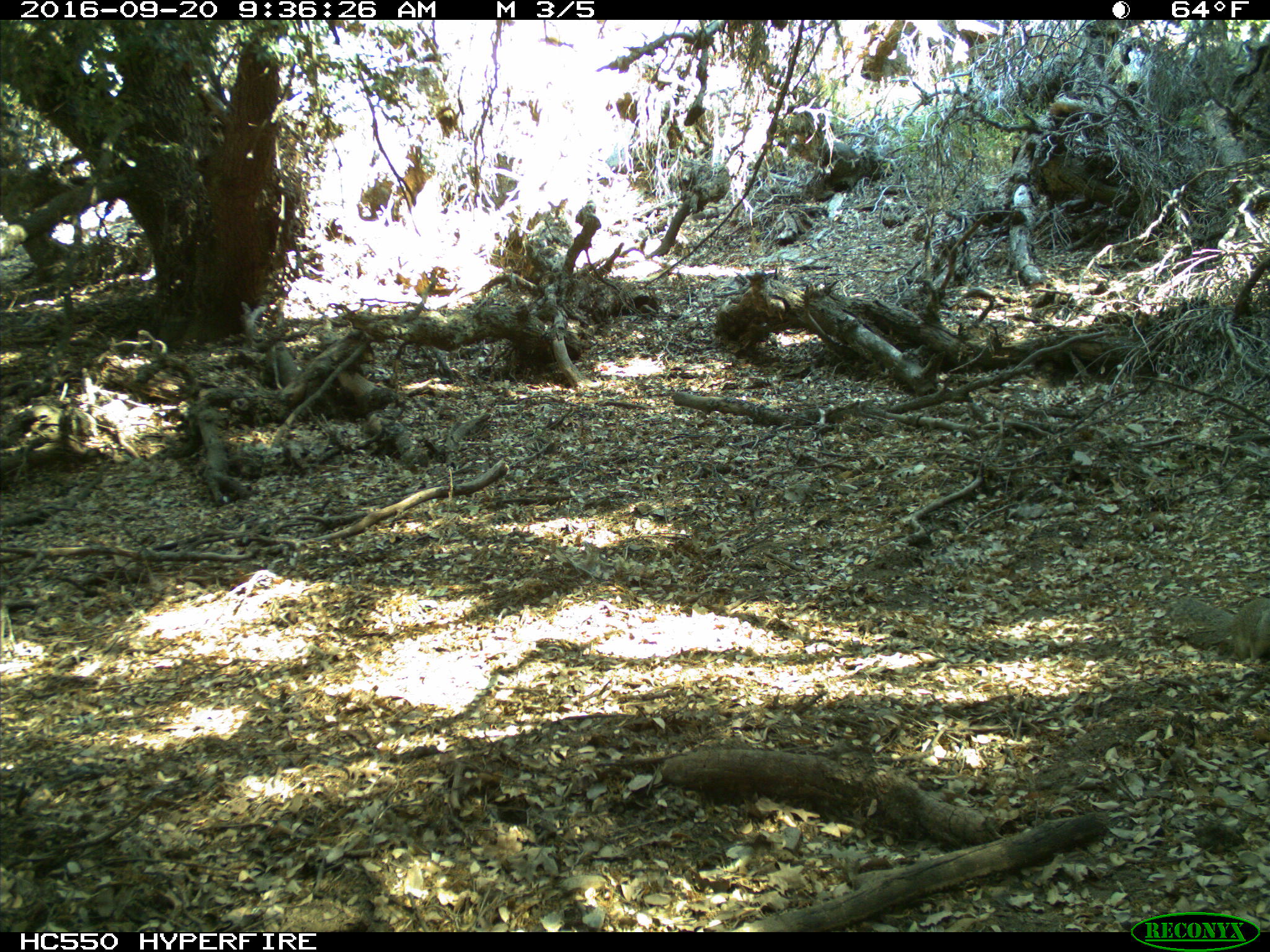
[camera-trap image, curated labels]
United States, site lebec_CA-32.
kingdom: Animalia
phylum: Chordata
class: Mammalia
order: Rodentia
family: Sciuridae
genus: Otospermophilus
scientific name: Otospermophilus beecheyi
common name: california ground squirrel